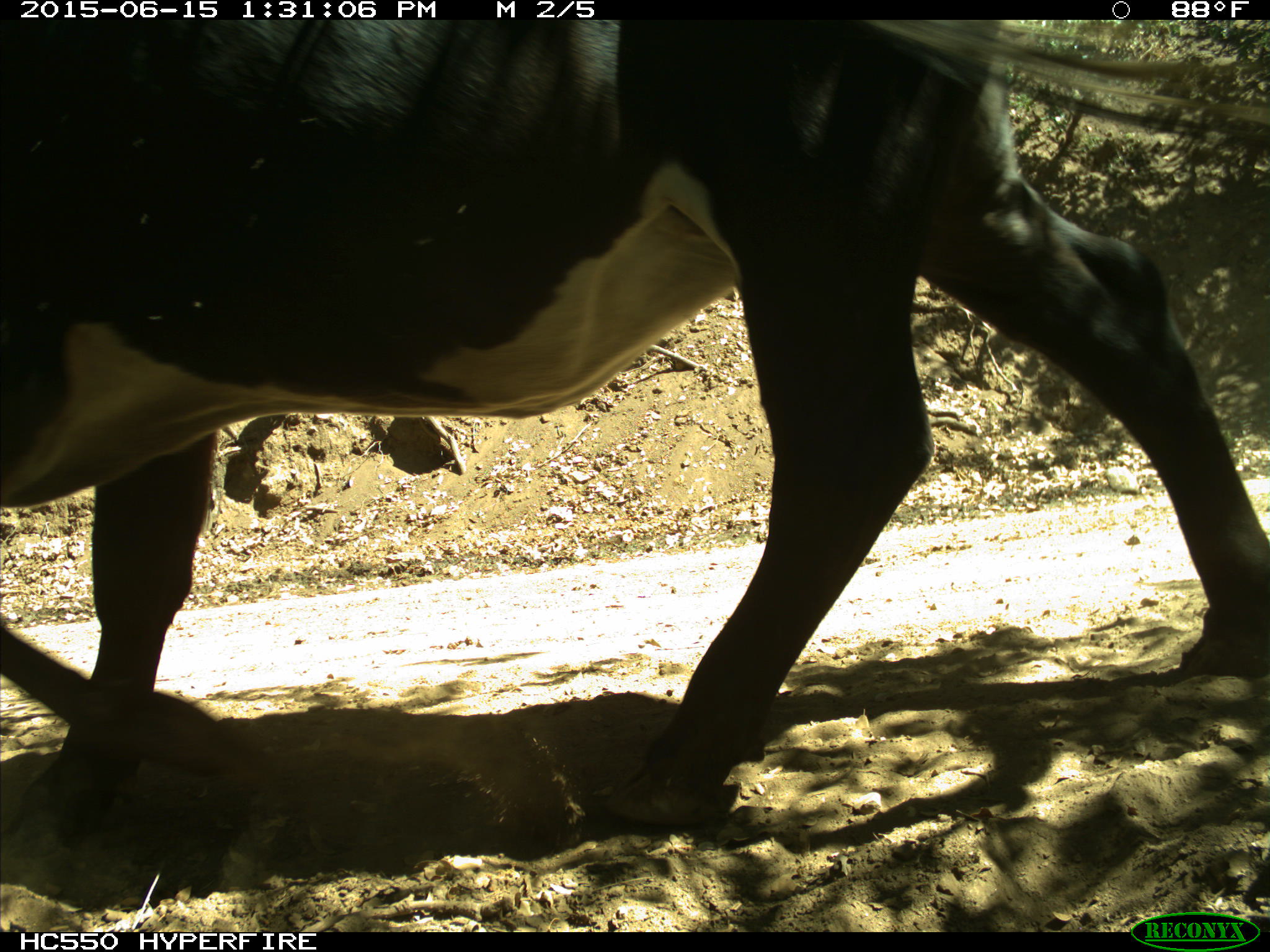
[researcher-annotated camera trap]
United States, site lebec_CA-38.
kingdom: Animalia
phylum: Chordata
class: Mammalia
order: Artiodactyla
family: Bovidae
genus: Bos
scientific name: Bos taurus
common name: domestic cow